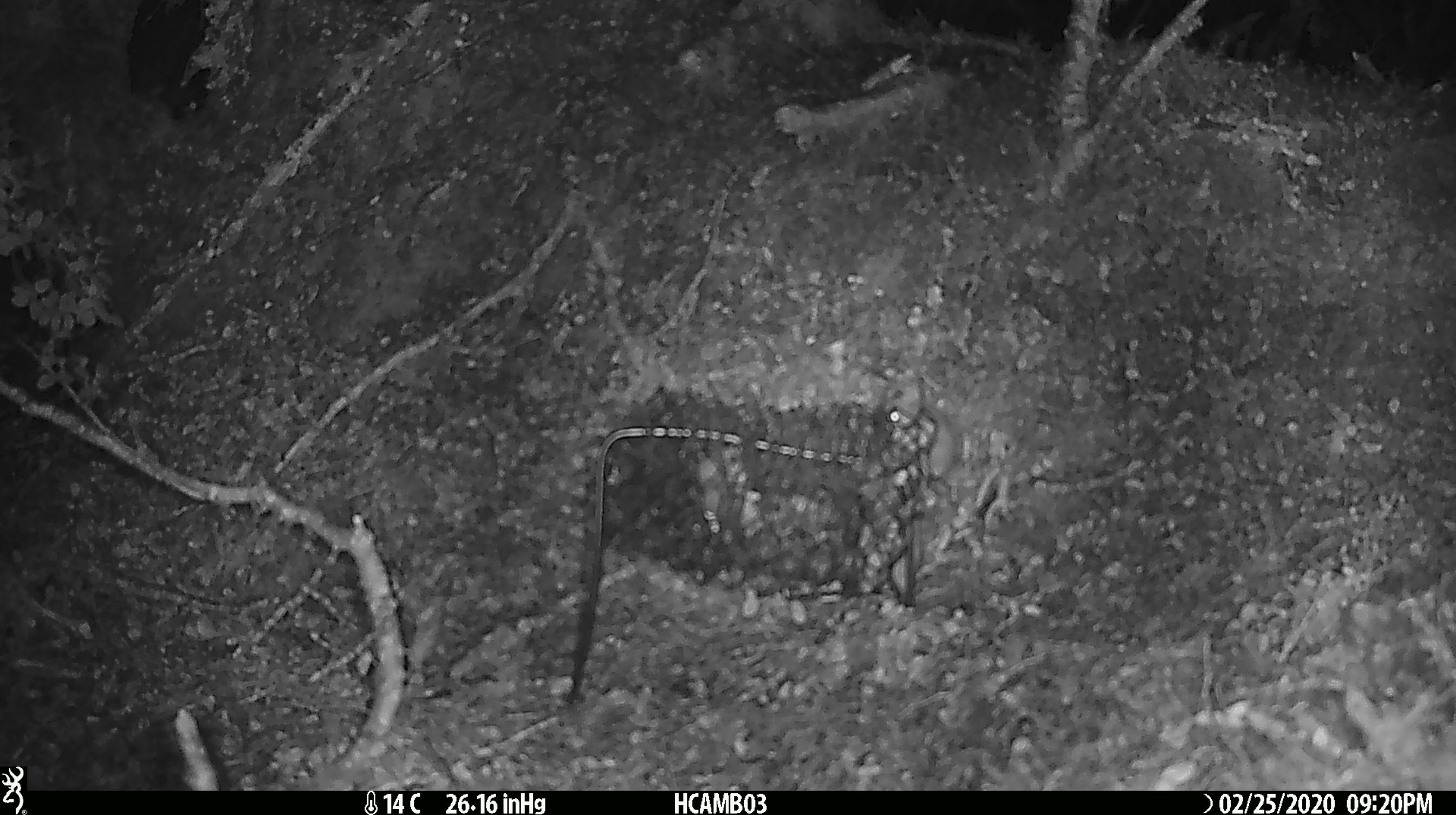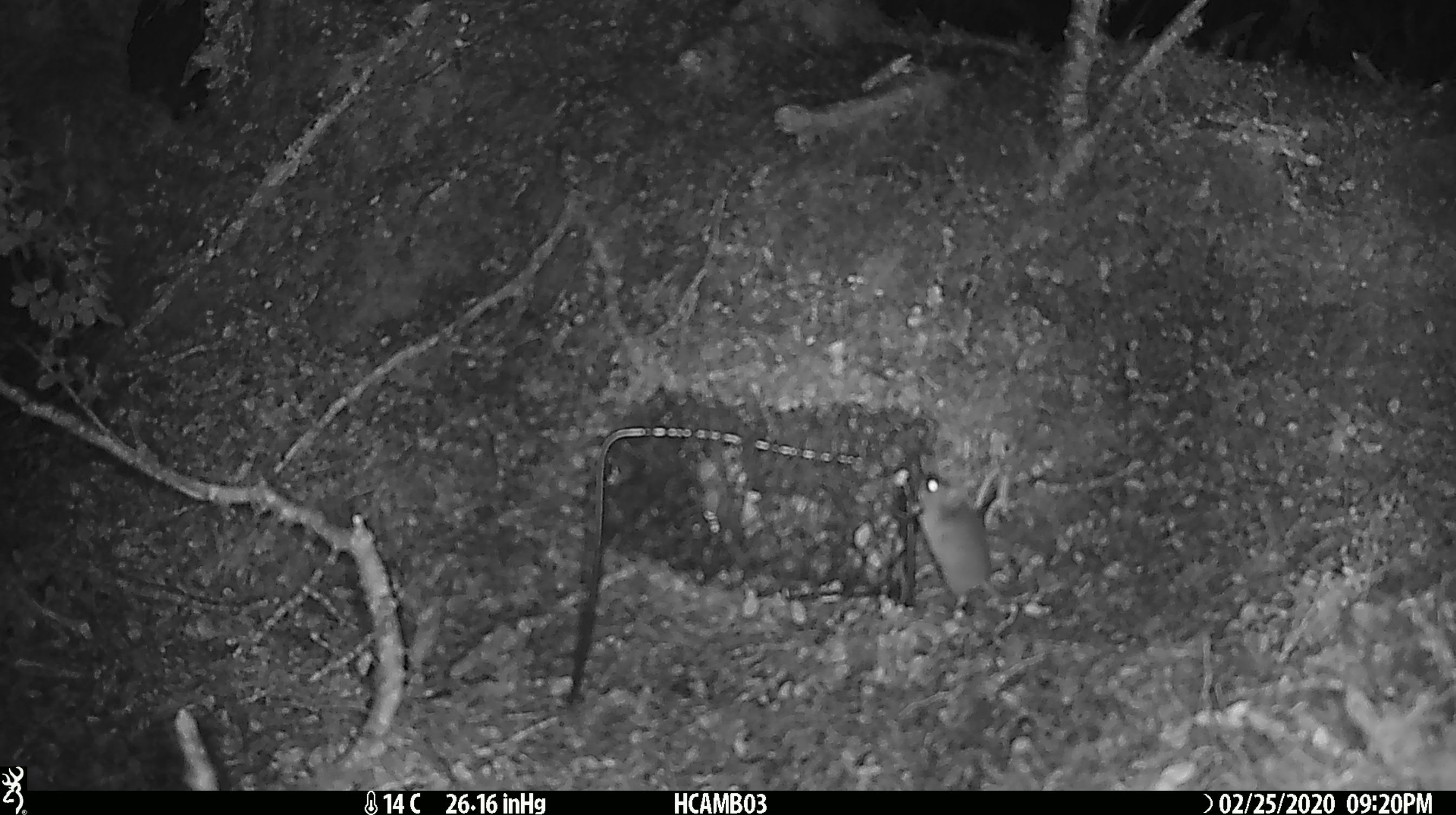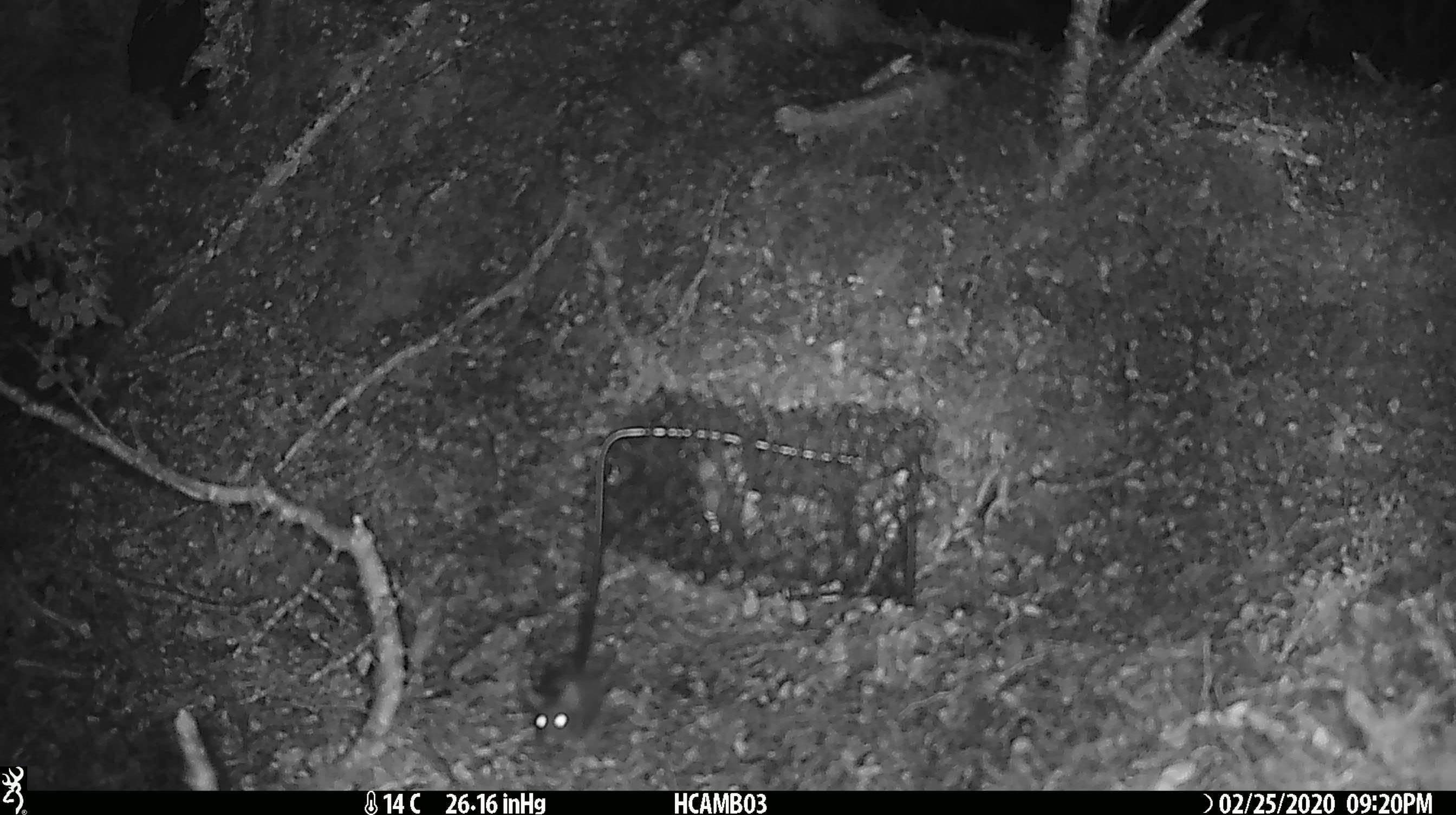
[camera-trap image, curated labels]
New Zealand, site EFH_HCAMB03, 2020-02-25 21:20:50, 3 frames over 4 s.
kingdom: Animalia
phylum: Chordata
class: Mammalia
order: Rodentia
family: Muridae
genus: Mus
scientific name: Mus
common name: mouse